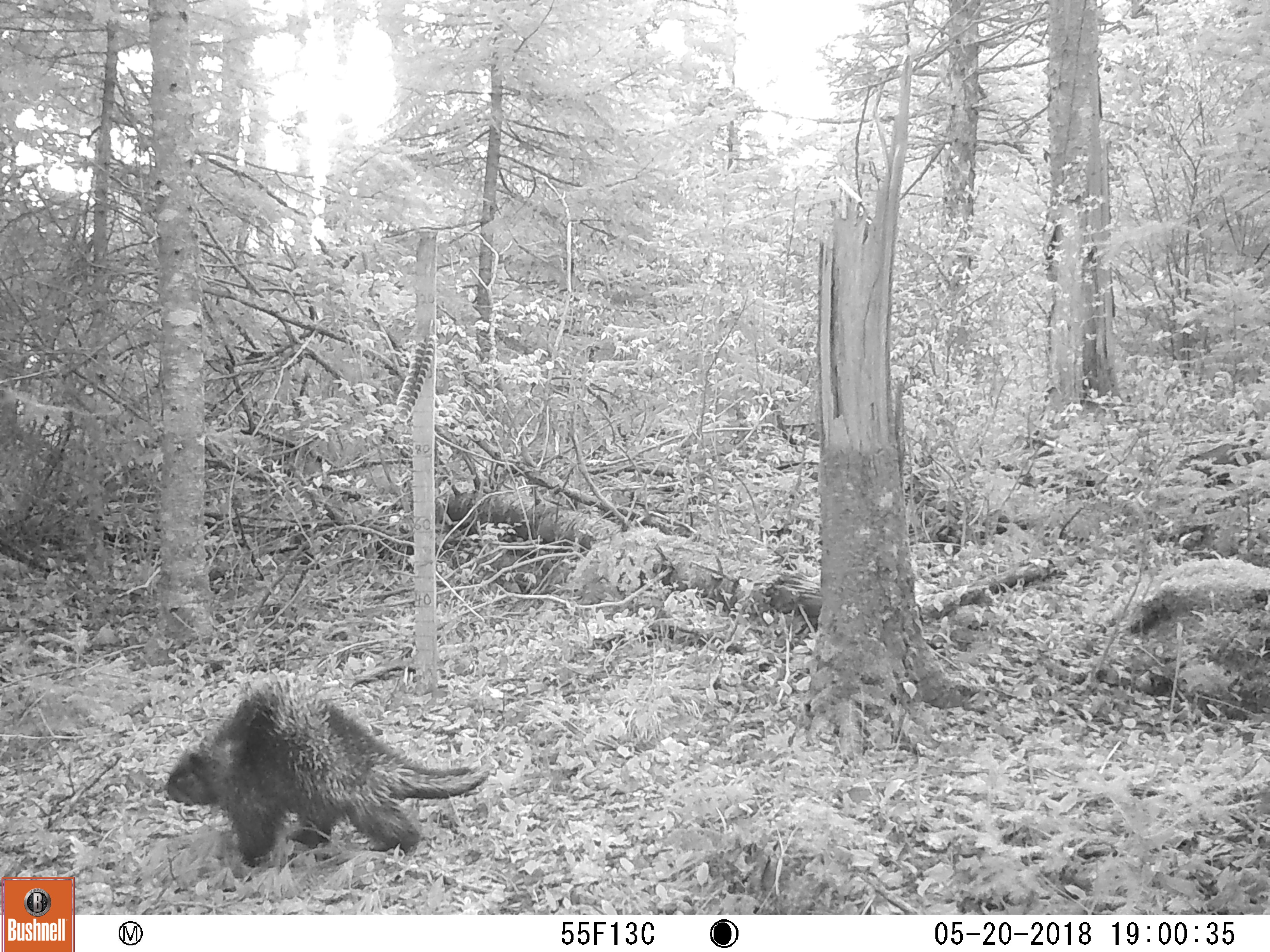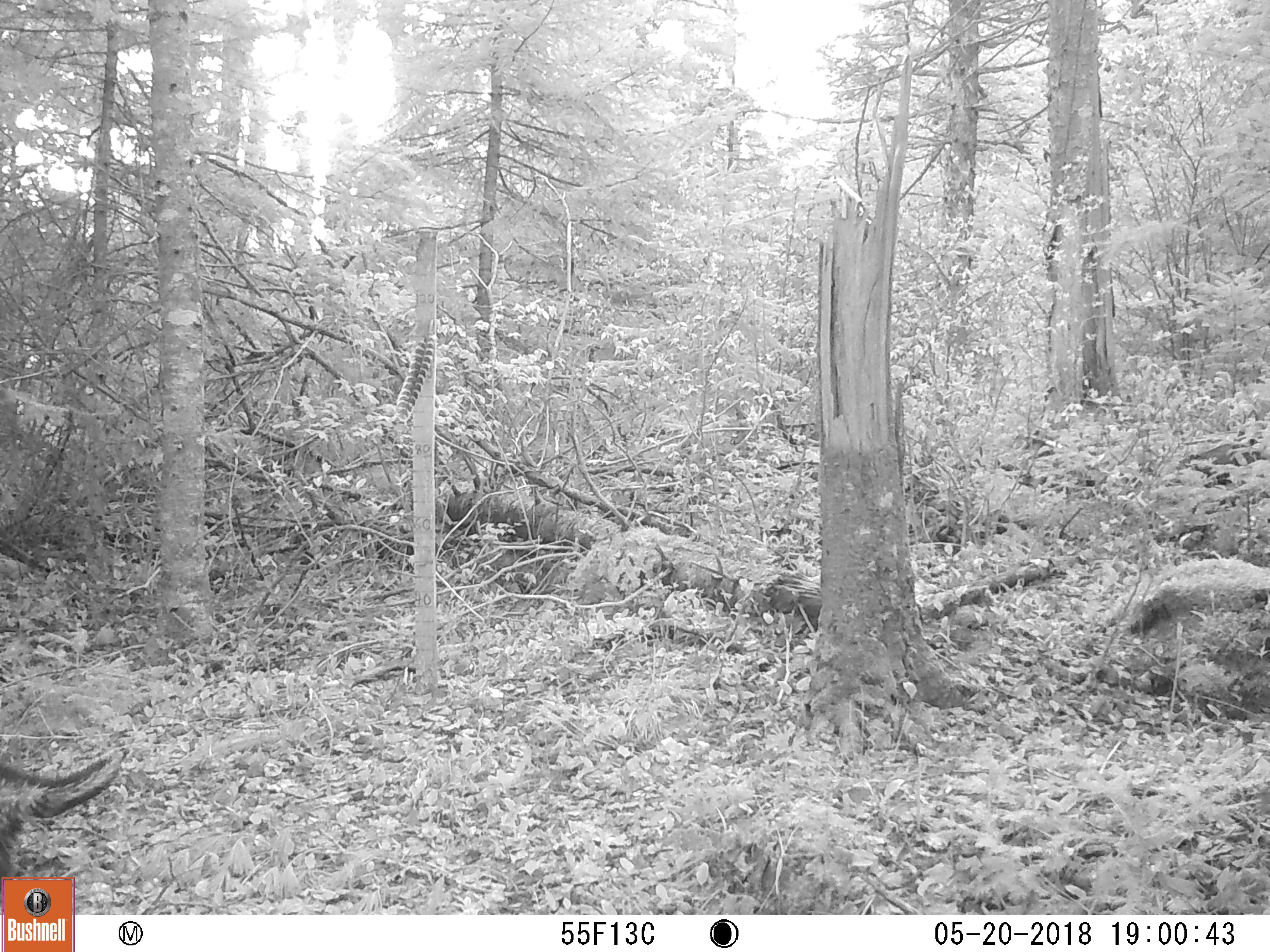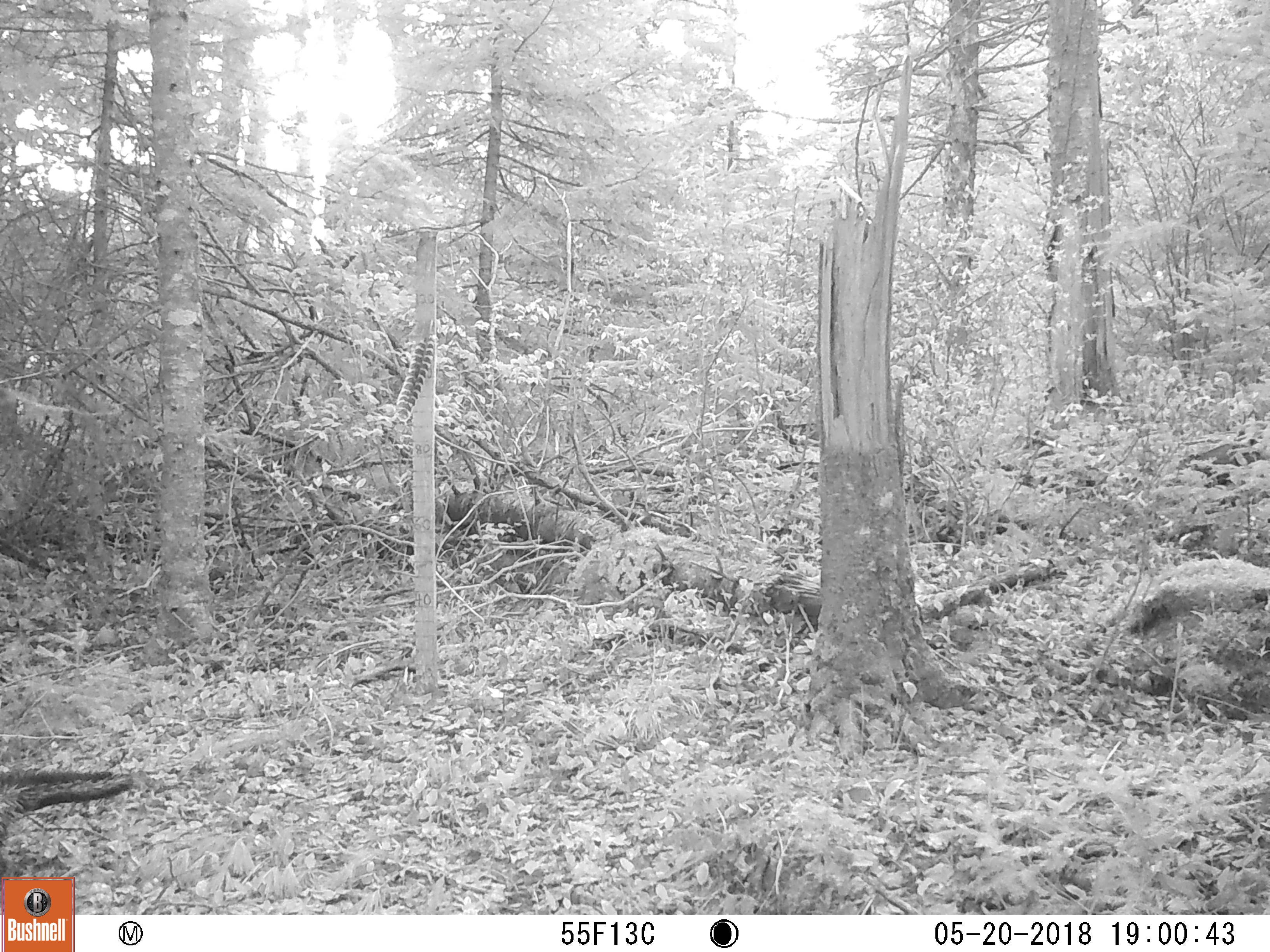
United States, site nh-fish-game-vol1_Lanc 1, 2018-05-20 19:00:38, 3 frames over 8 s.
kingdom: Animalia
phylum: Chordata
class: Mammalia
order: Rodentia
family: Erethizontidae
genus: Erethizon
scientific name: Erethizon dorsatum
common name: porcupine